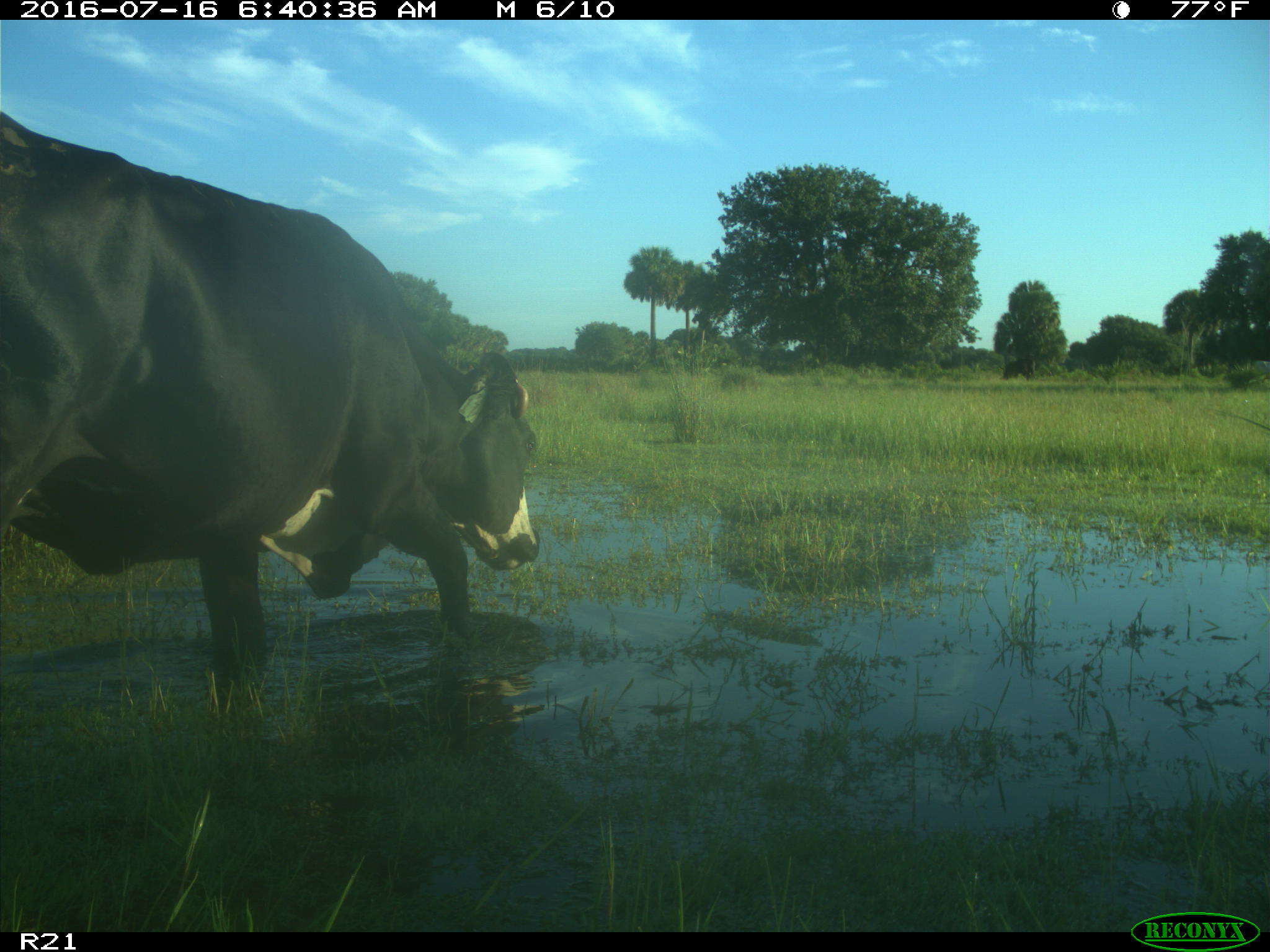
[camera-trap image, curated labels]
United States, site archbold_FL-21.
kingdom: Animalia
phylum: Chordata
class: Mammalia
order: Artiodactyla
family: Bovidae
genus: Bos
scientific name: Bos taurus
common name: domestic cow